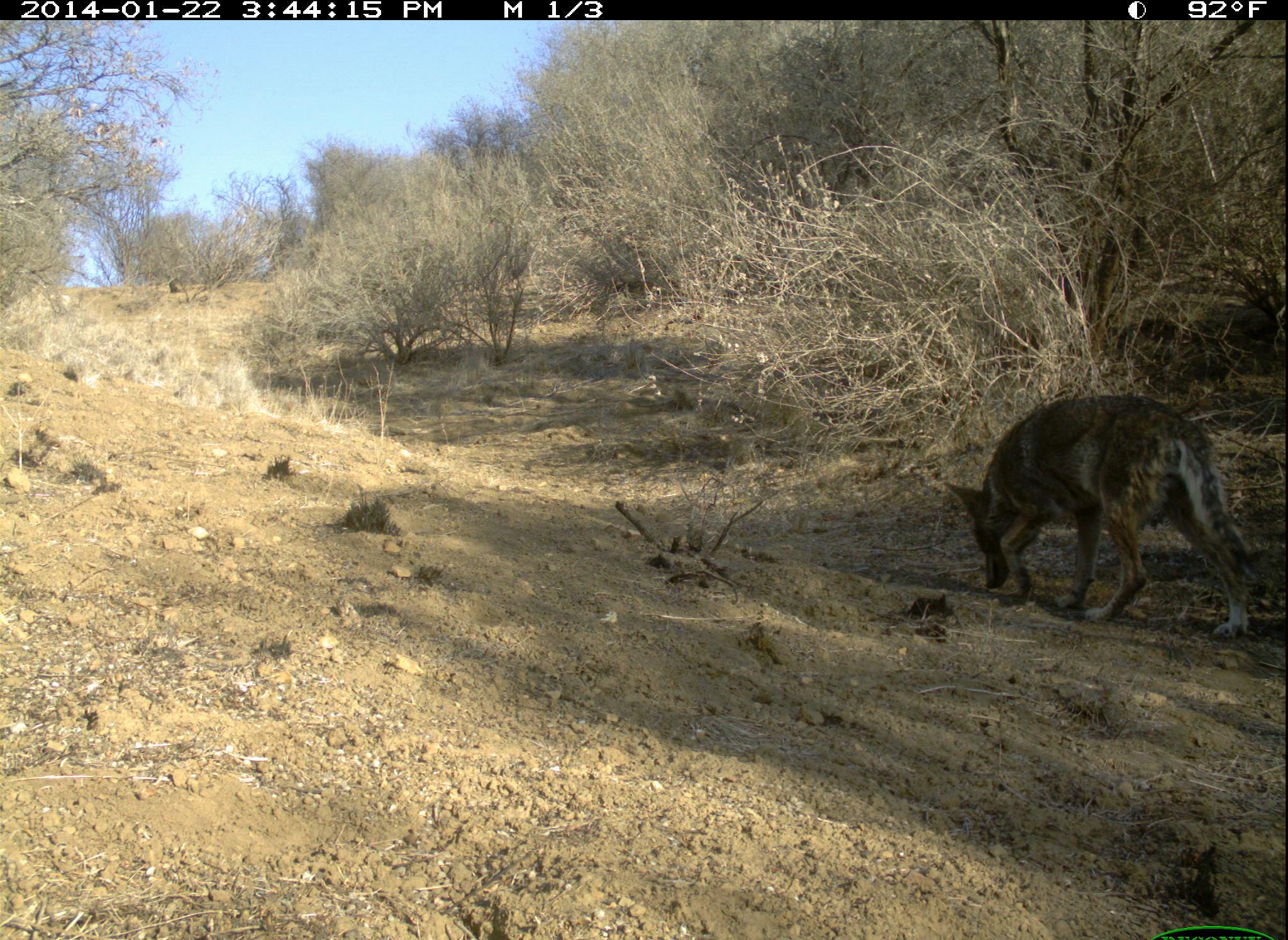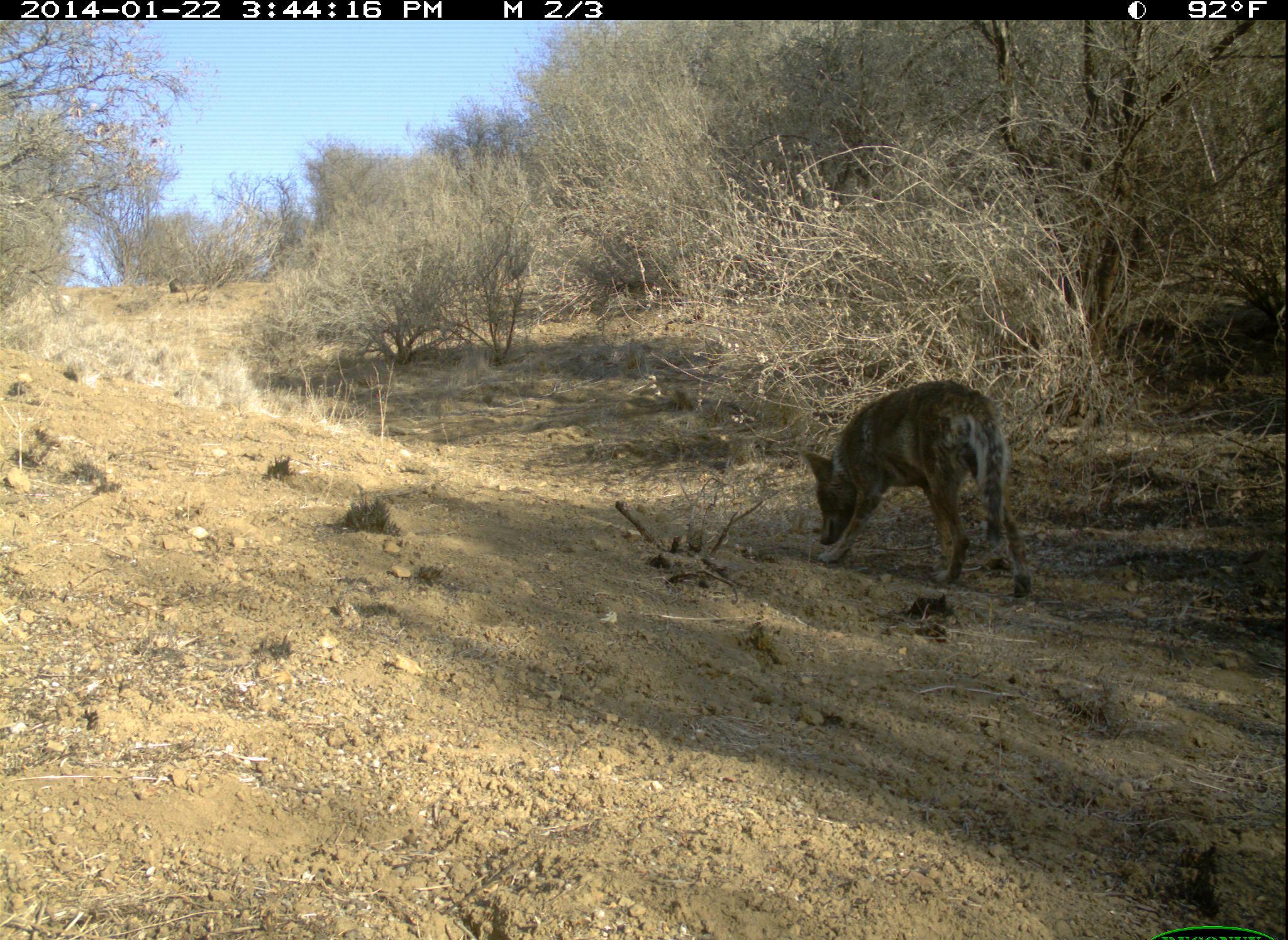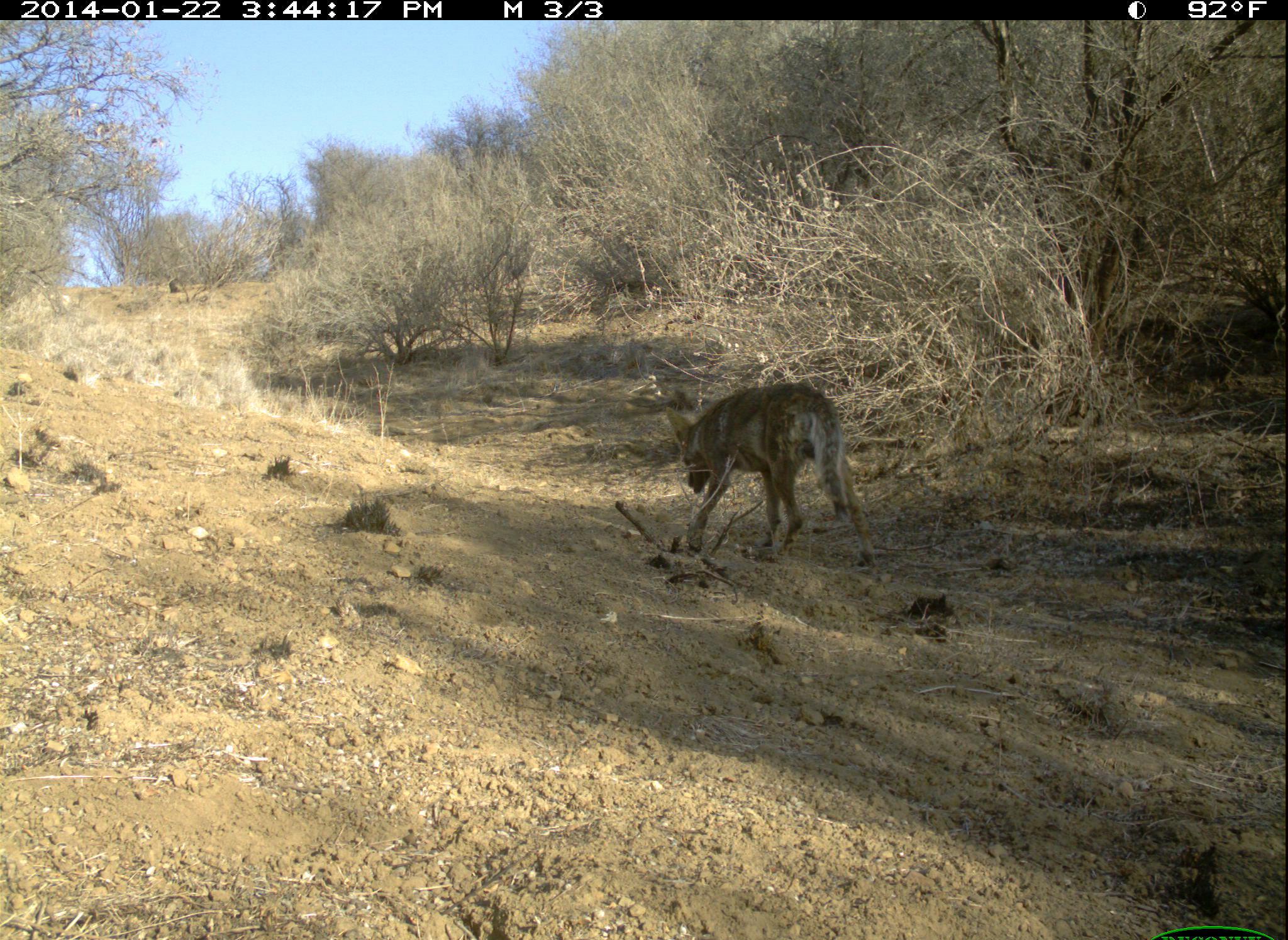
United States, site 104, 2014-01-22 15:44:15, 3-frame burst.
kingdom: Animalia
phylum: Chordata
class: Mammalia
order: Carnivora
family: Canidae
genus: Canis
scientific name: Canis latrans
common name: coyote